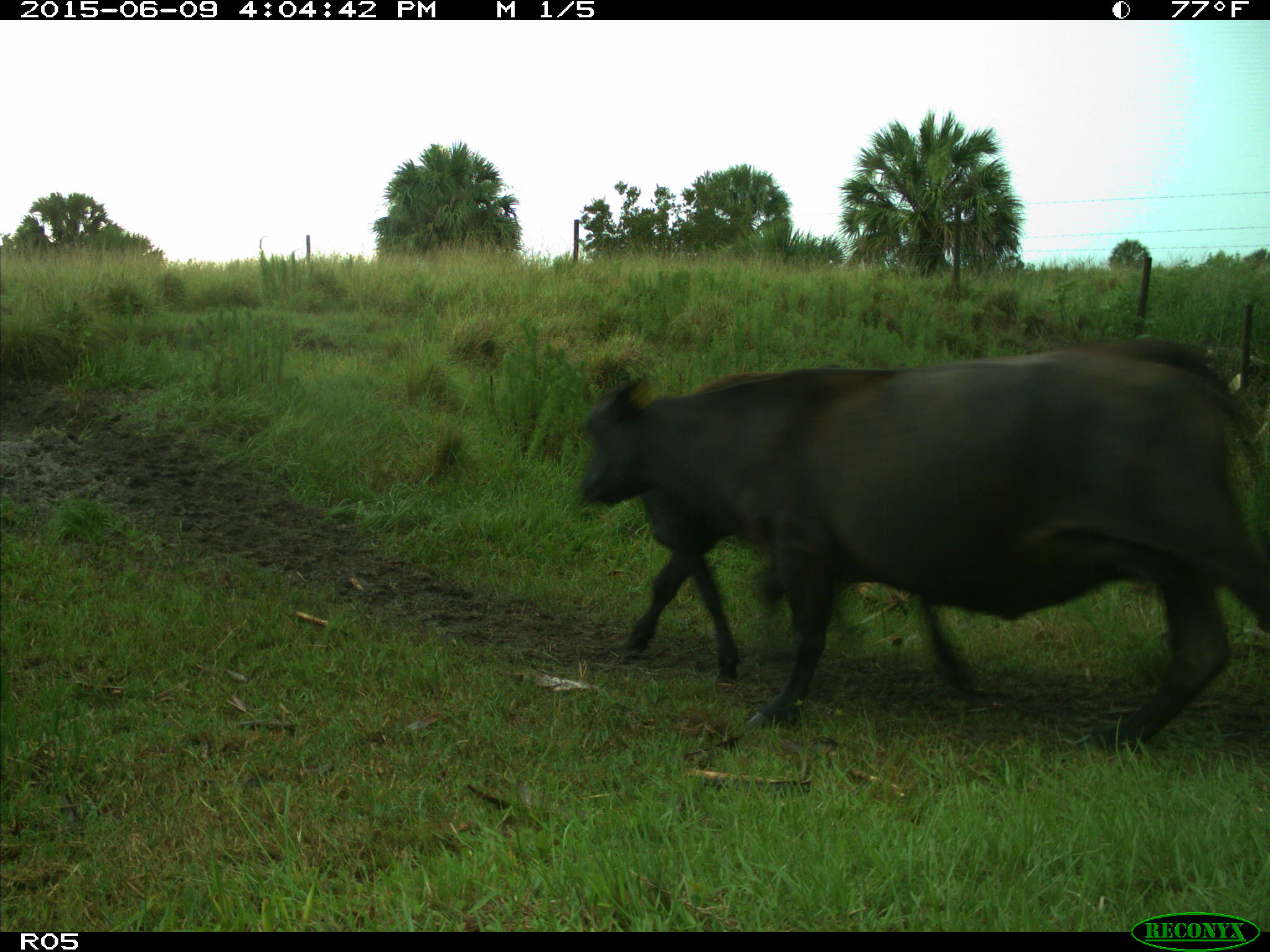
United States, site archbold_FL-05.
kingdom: Animalia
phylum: Chordata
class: Mammalia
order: Artiodactyla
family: Bovidae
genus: Bos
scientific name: Bos taurus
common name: domestic cow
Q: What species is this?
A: Bos taurus (domestic cow).